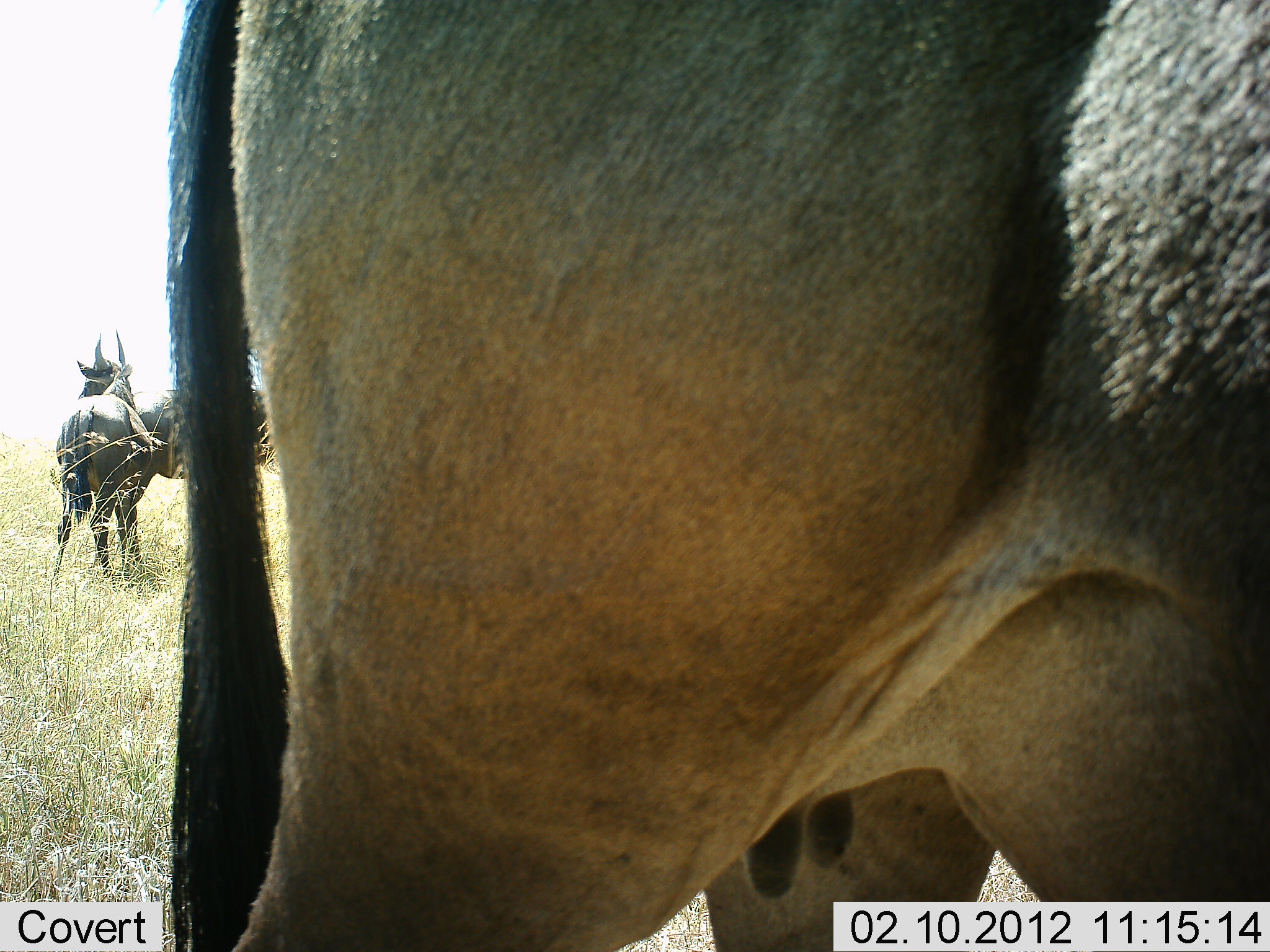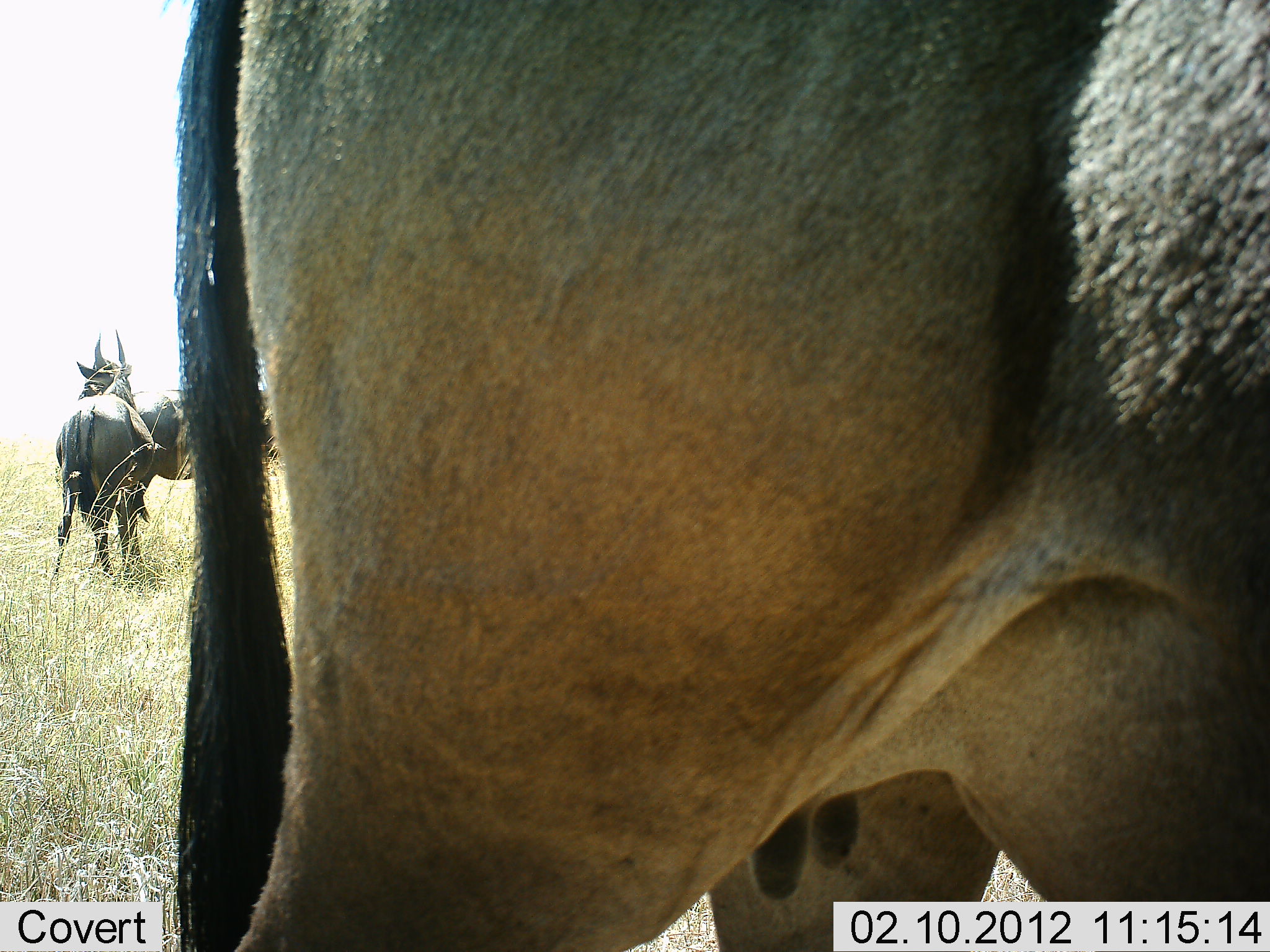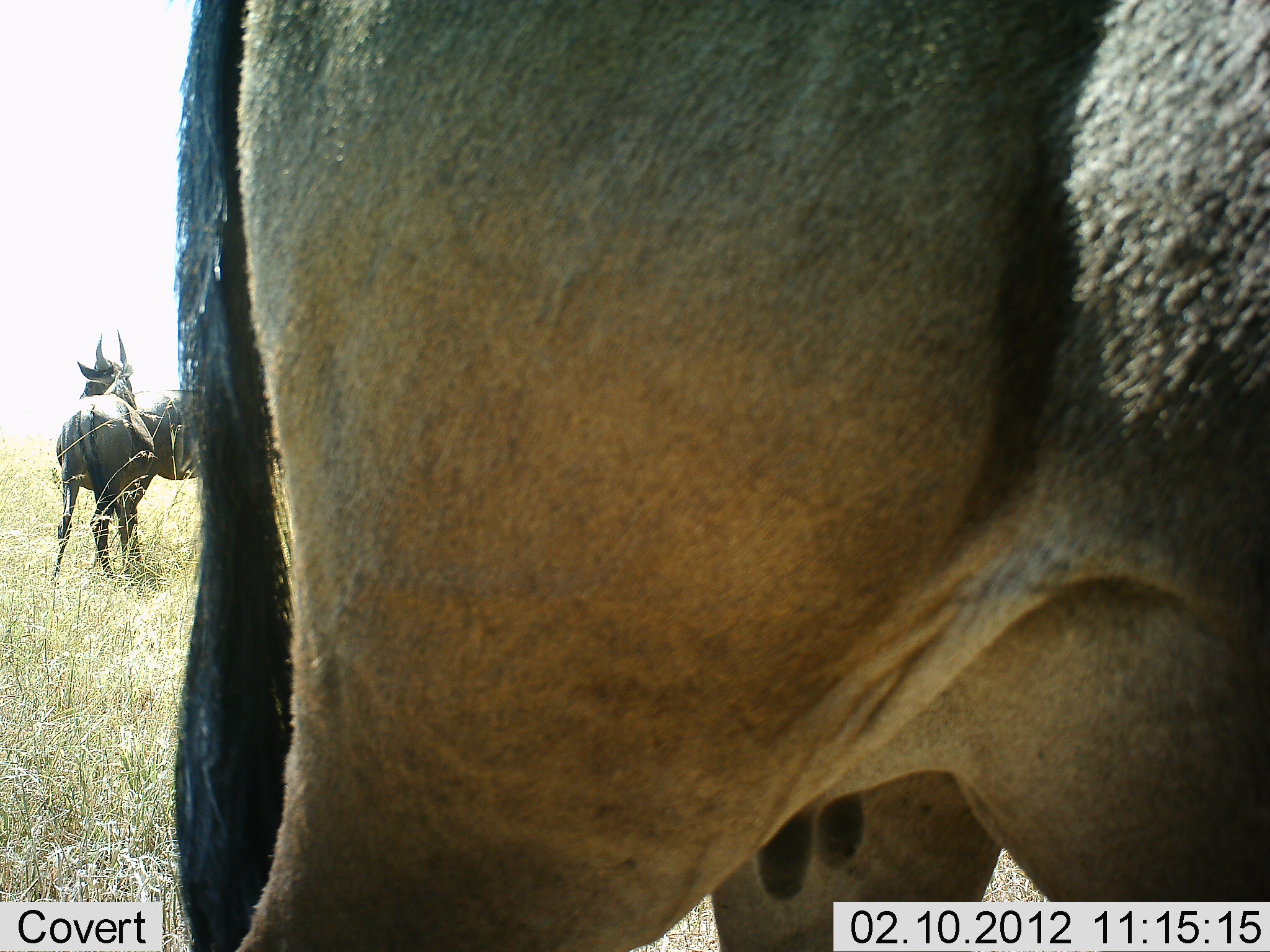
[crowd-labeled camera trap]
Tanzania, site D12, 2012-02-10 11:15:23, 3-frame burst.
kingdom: Animalia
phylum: Chordata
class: Mammalia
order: Artiodactyla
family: Bovidae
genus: Connochaetes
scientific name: Connochaetes taurinus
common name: blue wildebeest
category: wildebeest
Wildebeest (blue wildebeest) (Connochaetes taurinus), count 3. Behavior (volunteer vote fractions): standing 95%, resting 0%, moving 5%, interacting 0%. Young present (vote fraction): 0%. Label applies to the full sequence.